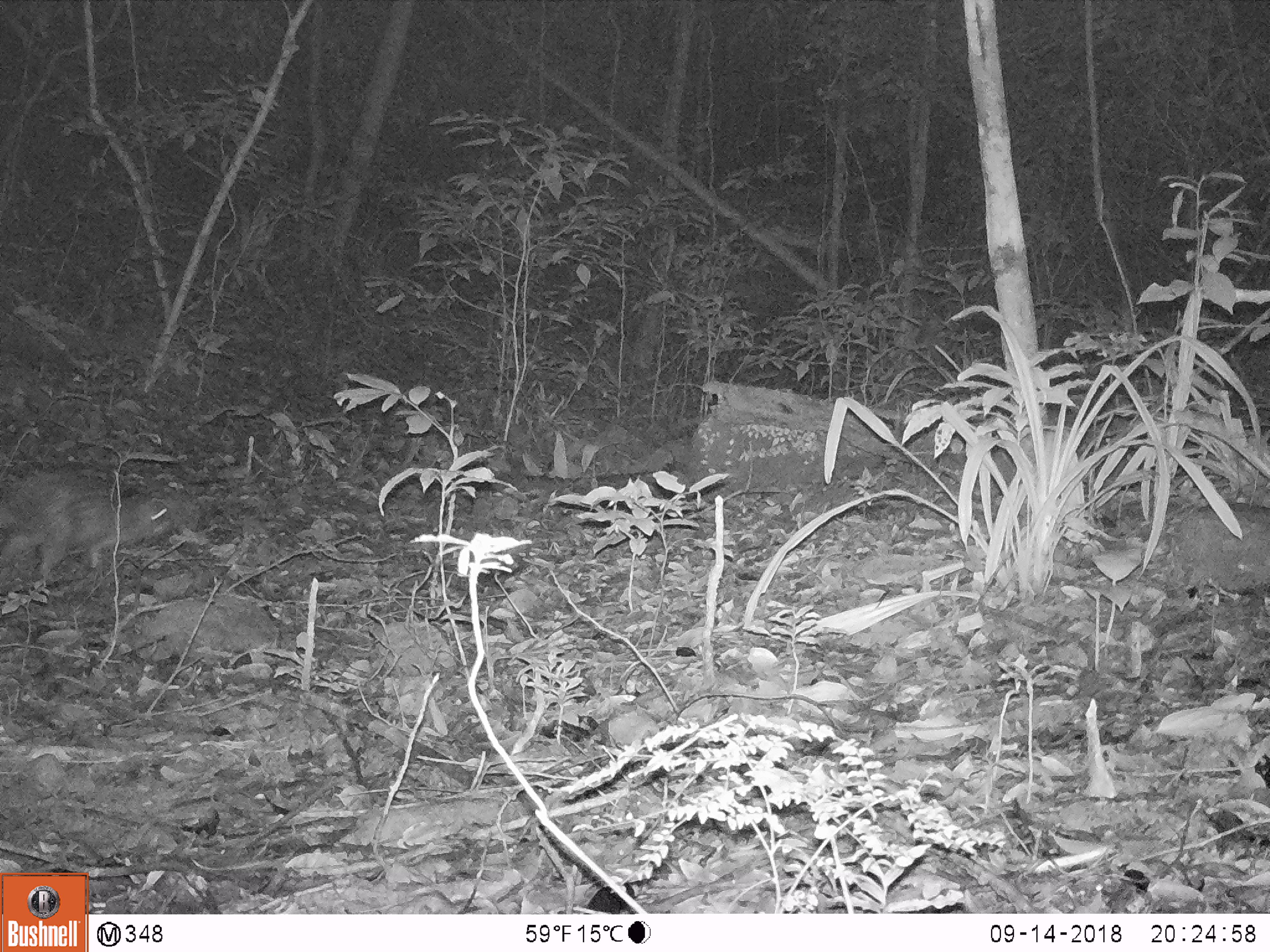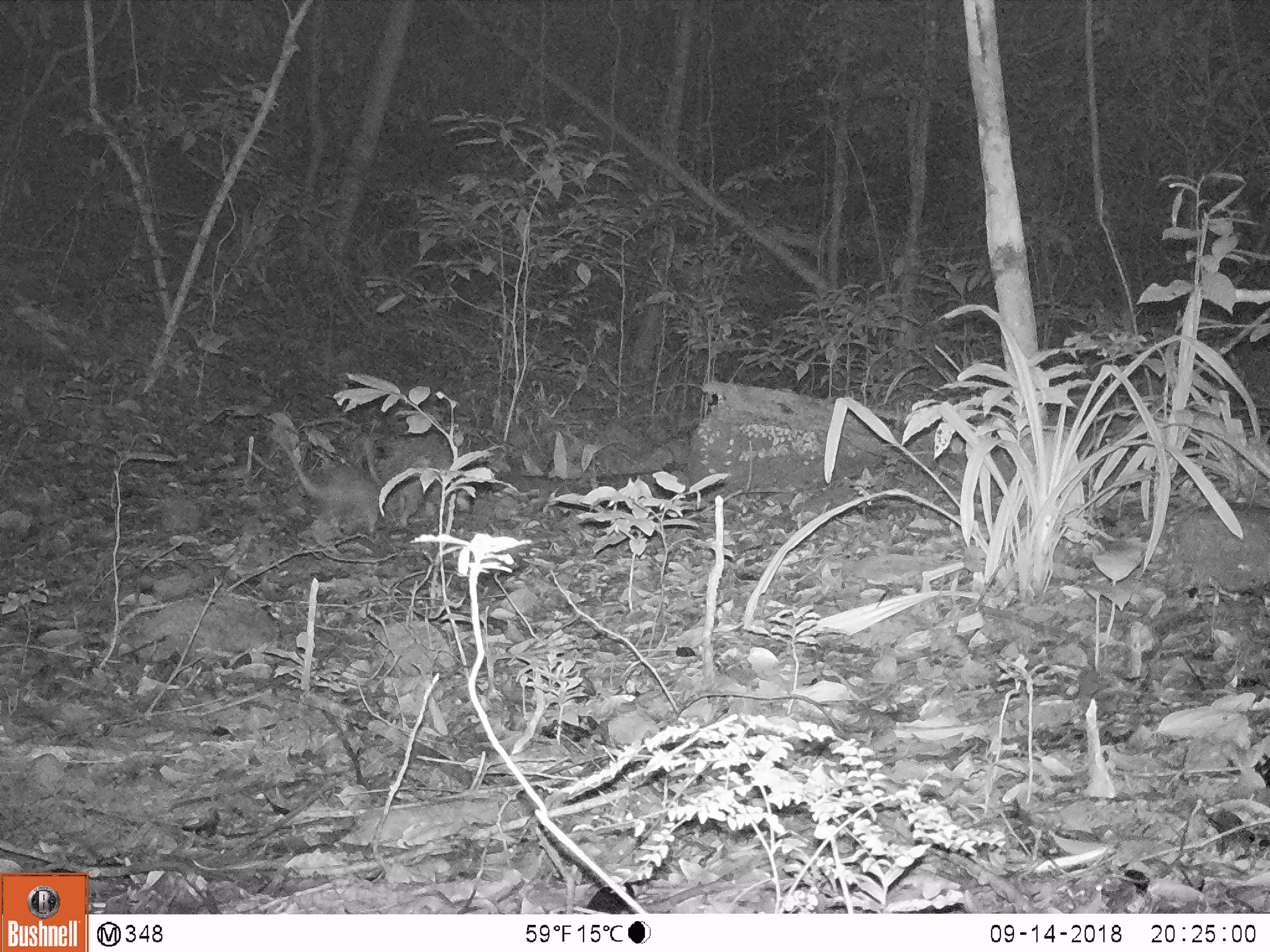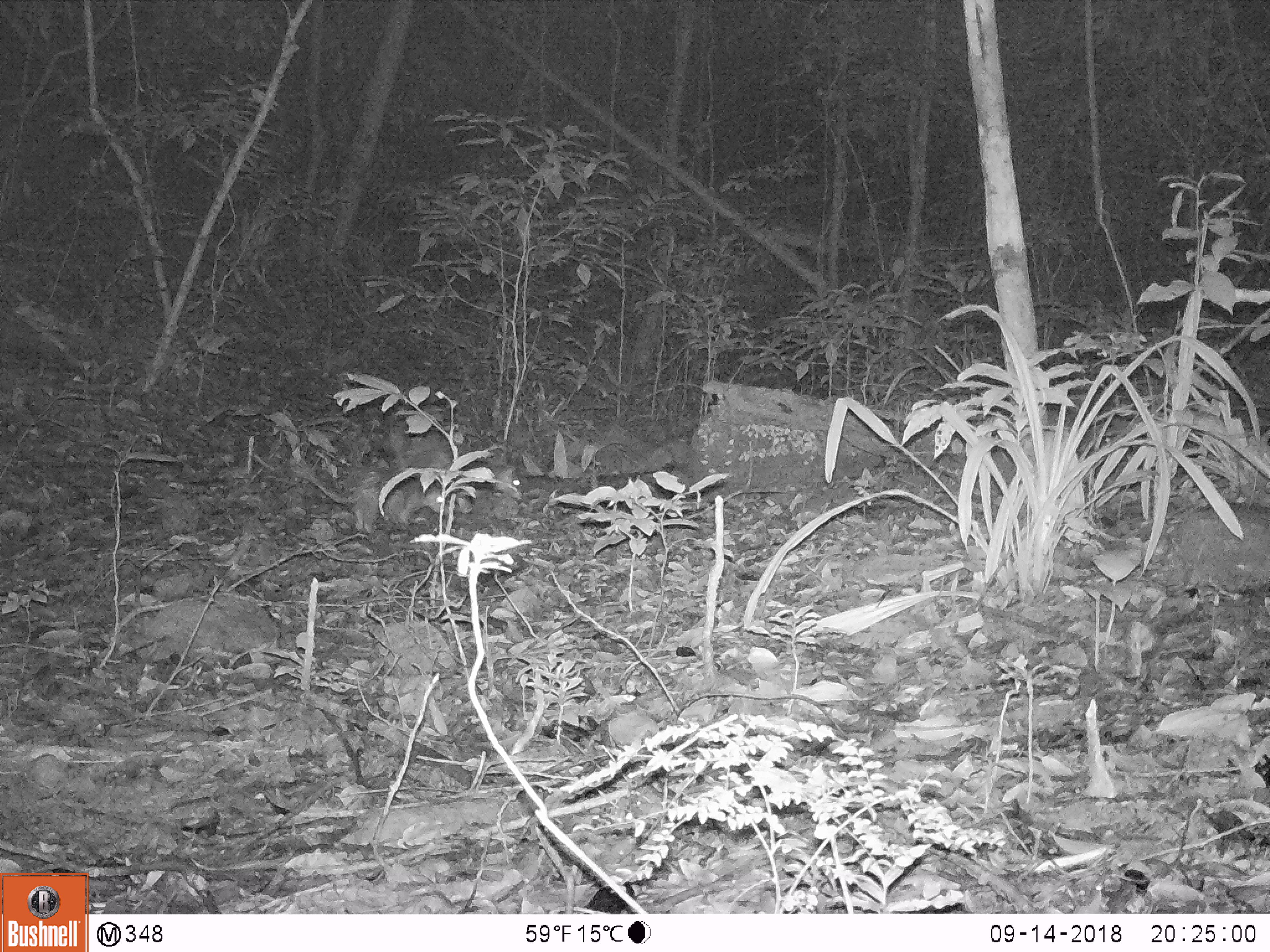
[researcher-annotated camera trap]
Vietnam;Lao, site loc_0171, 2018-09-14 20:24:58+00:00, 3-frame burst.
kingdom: Animalia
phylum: Chordata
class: Mammalia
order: Rodentia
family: Hystricidae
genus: Atherurus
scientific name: Atherurus macrourus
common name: asiatic brush-tailed porcupine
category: asiatic brush tailed porcupine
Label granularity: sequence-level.